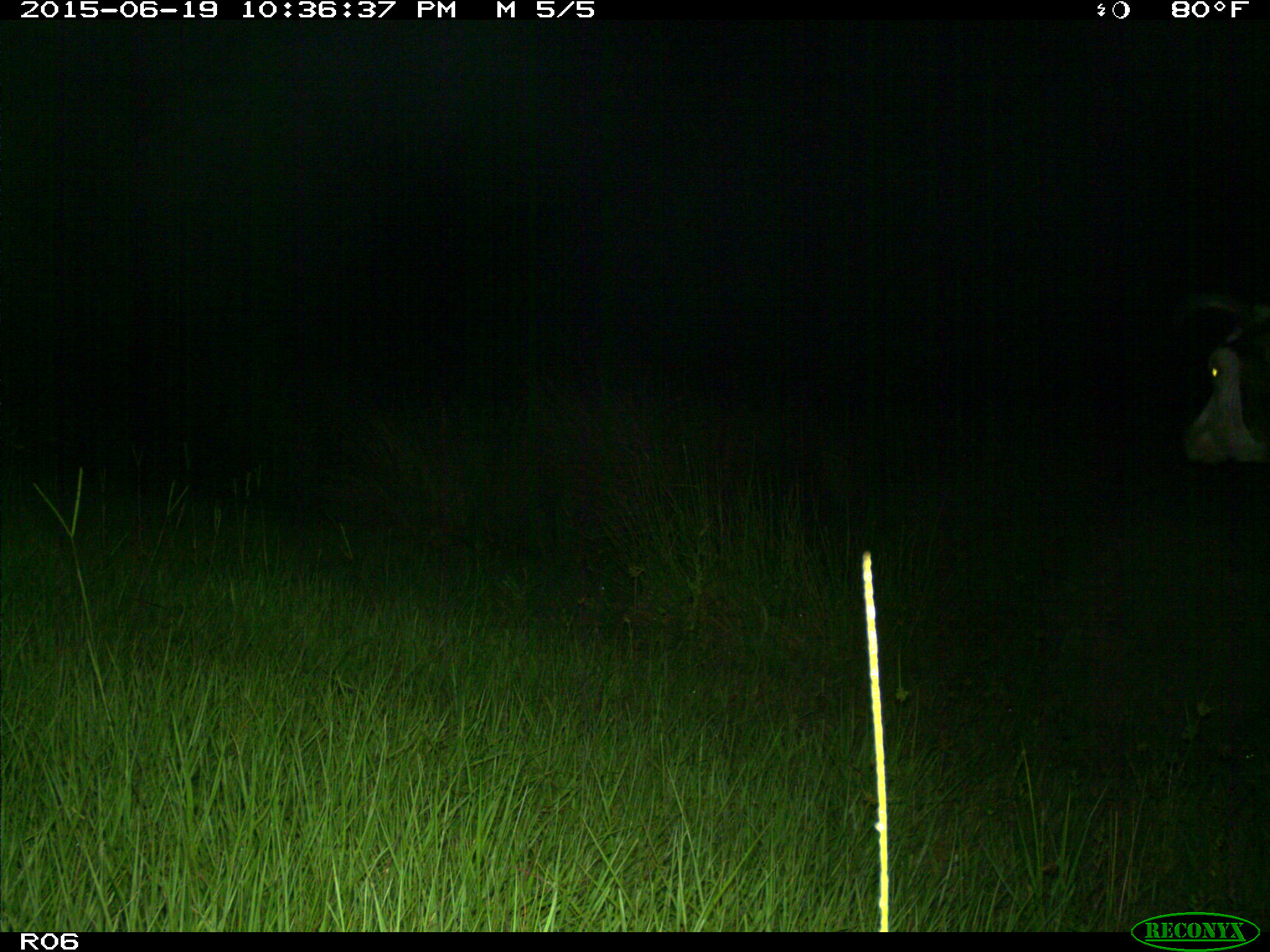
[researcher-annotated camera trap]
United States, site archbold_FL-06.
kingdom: Animalia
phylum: Chordata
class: Mammalia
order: Artiodactyla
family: Bovidae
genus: Bos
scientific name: Bos taurus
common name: domestic cow